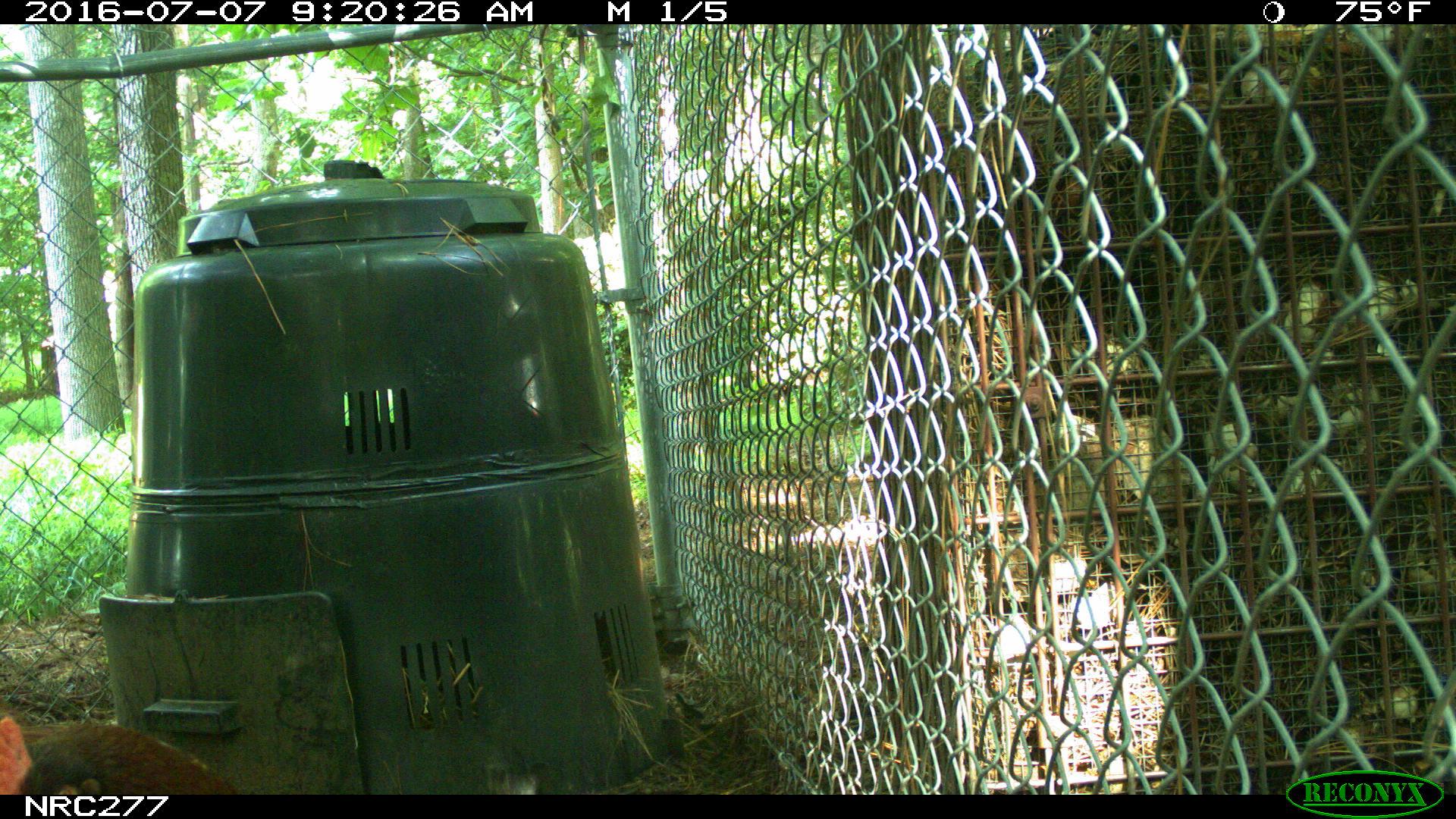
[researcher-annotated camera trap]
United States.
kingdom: Animalia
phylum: Chordata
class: Aves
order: Galliformes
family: Phasianidae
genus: Gallus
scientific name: Gallus gallus domesticus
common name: domestic chicken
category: Chicken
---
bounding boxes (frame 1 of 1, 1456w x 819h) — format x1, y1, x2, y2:
Chicken: 0, 703, 264, 802